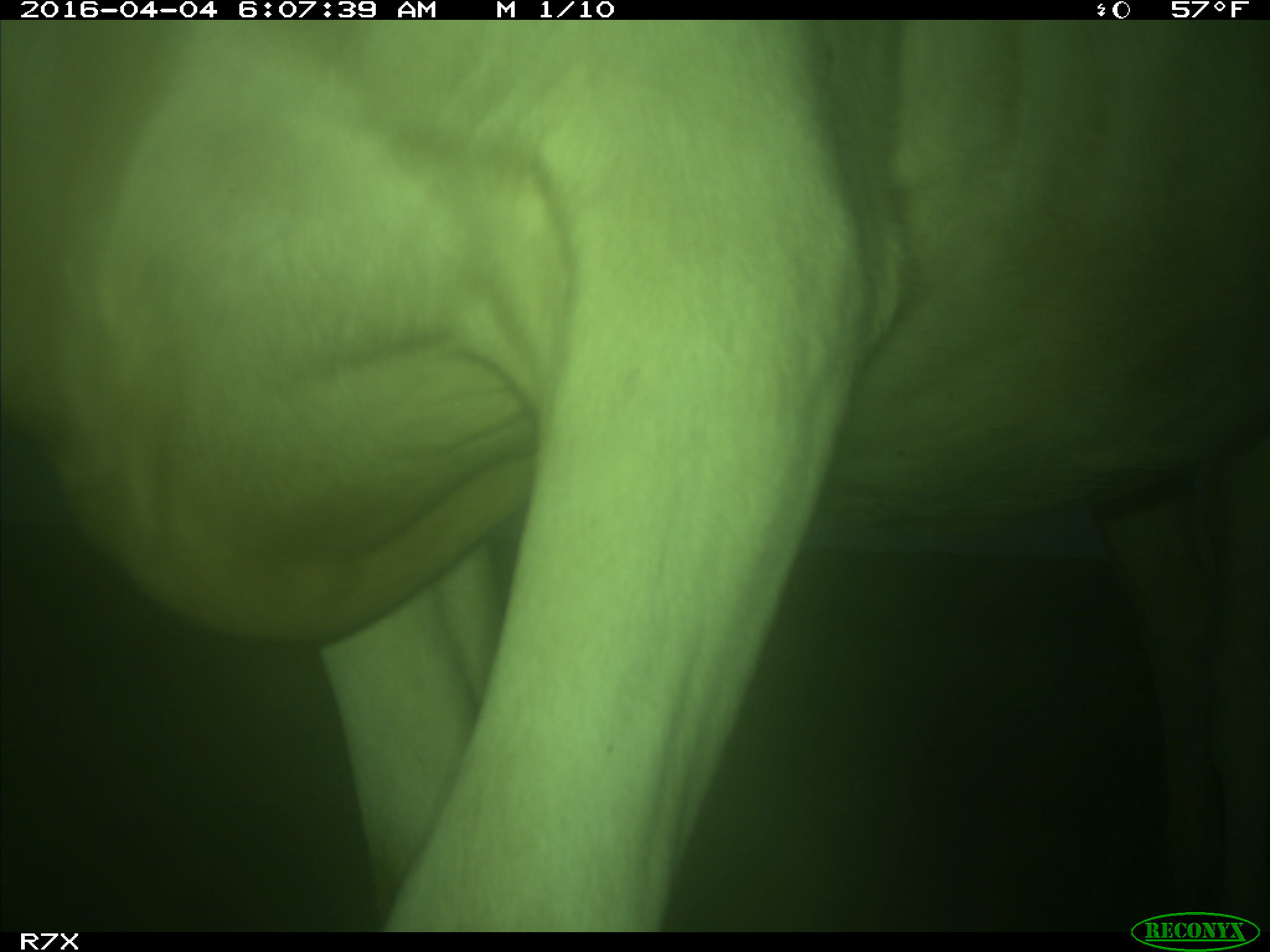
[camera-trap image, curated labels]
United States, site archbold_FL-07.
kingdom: Animalia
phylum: Chordata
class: Mammalia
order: Artiodactyla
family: Bovidae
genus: Bos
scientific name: Bos taurus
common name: domestic cow